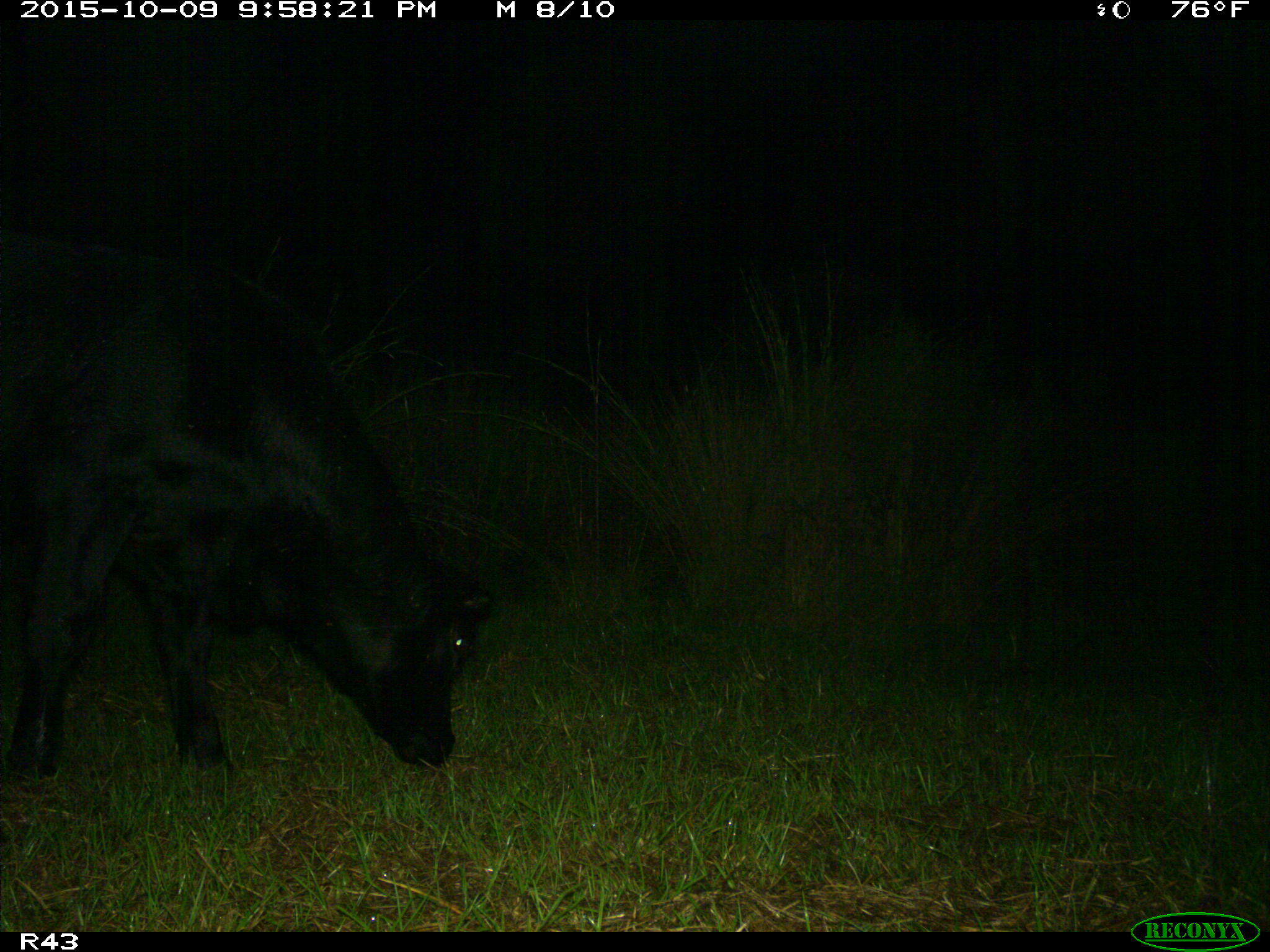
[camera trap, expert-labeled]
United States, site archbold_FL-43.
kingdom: Animalia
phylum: Chordata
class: Mammalia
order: Artiodactyla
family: Bovidae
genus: Bos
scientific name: Bos taurus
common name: domestic cow